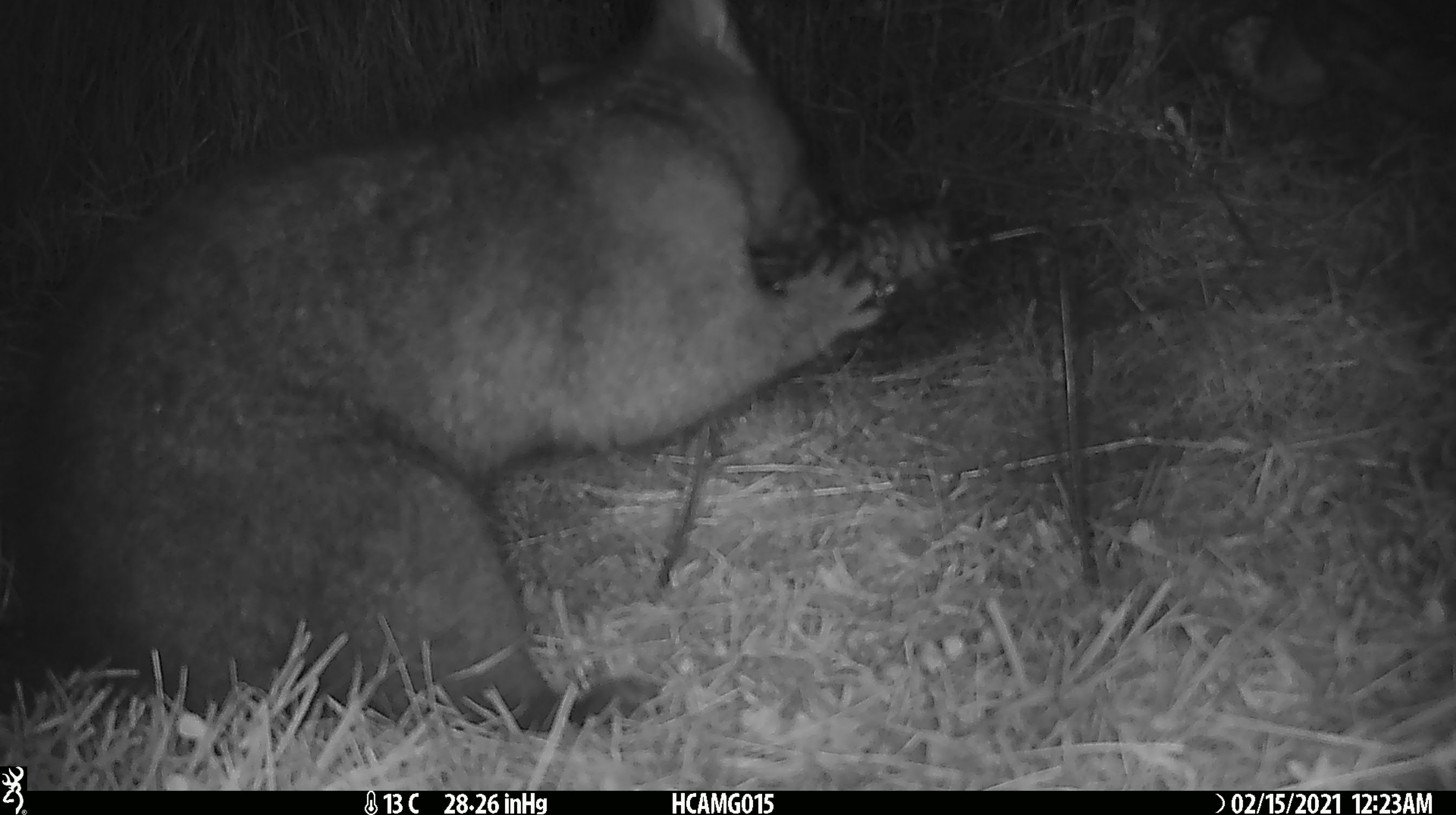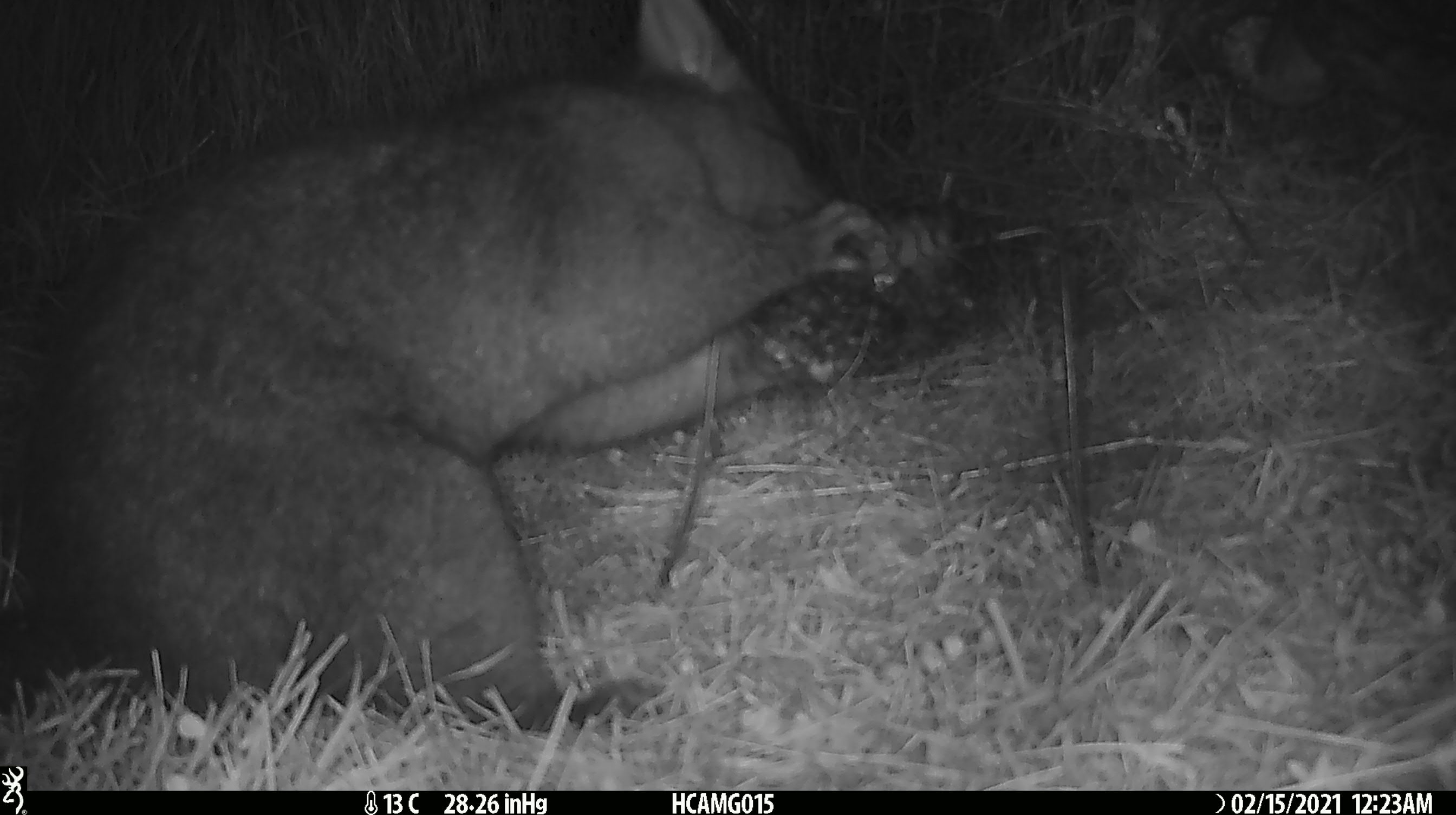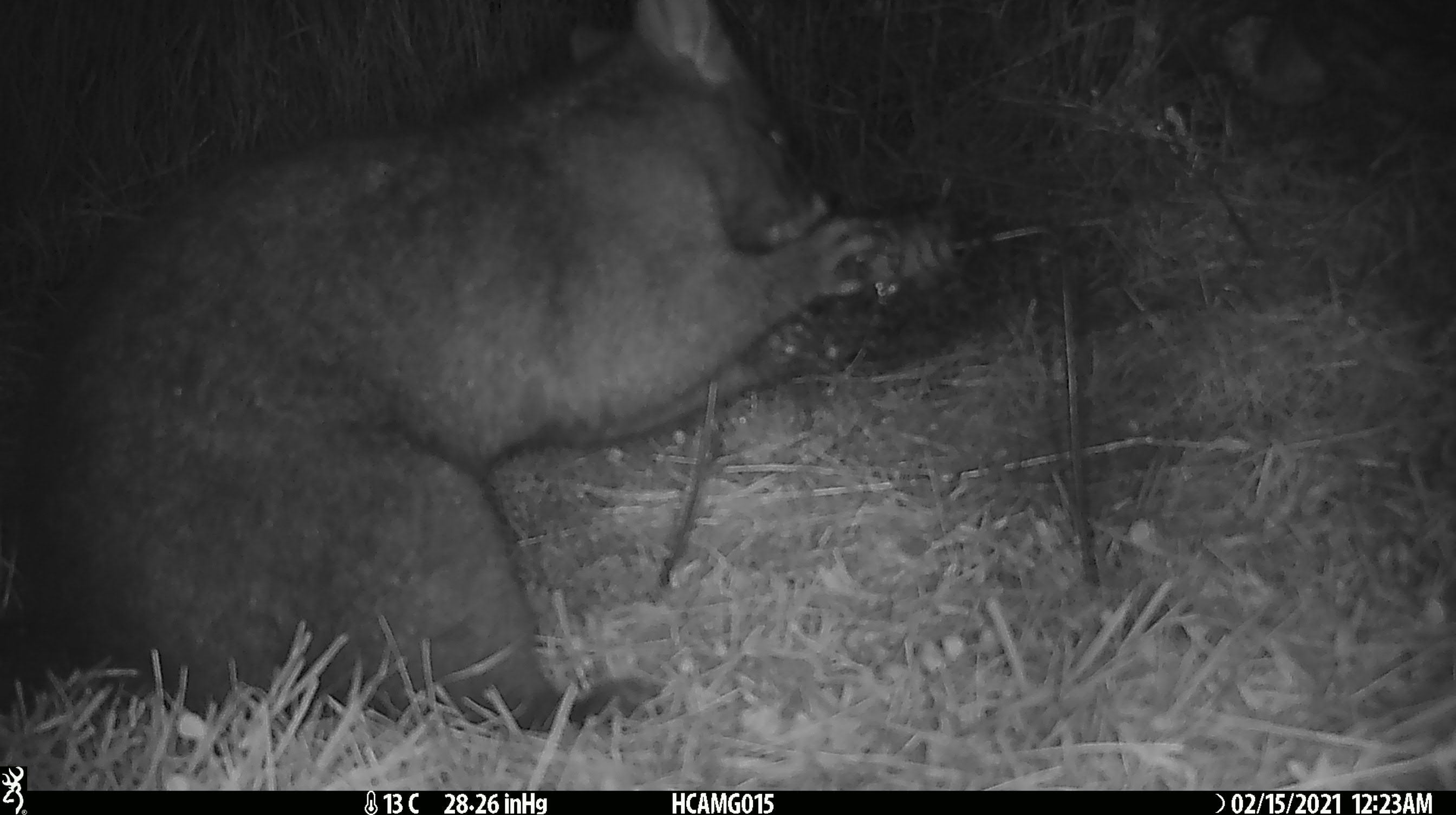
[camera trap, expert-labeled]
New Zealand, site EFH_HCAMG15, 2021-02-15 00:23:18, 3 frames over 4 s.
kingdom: Animalia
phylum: Chordata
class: Mammalia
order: Diprotodontia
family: Phalangeridae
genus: Trichosurus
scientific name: Trichosurus vulpecula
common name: common brushtail possum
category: possum